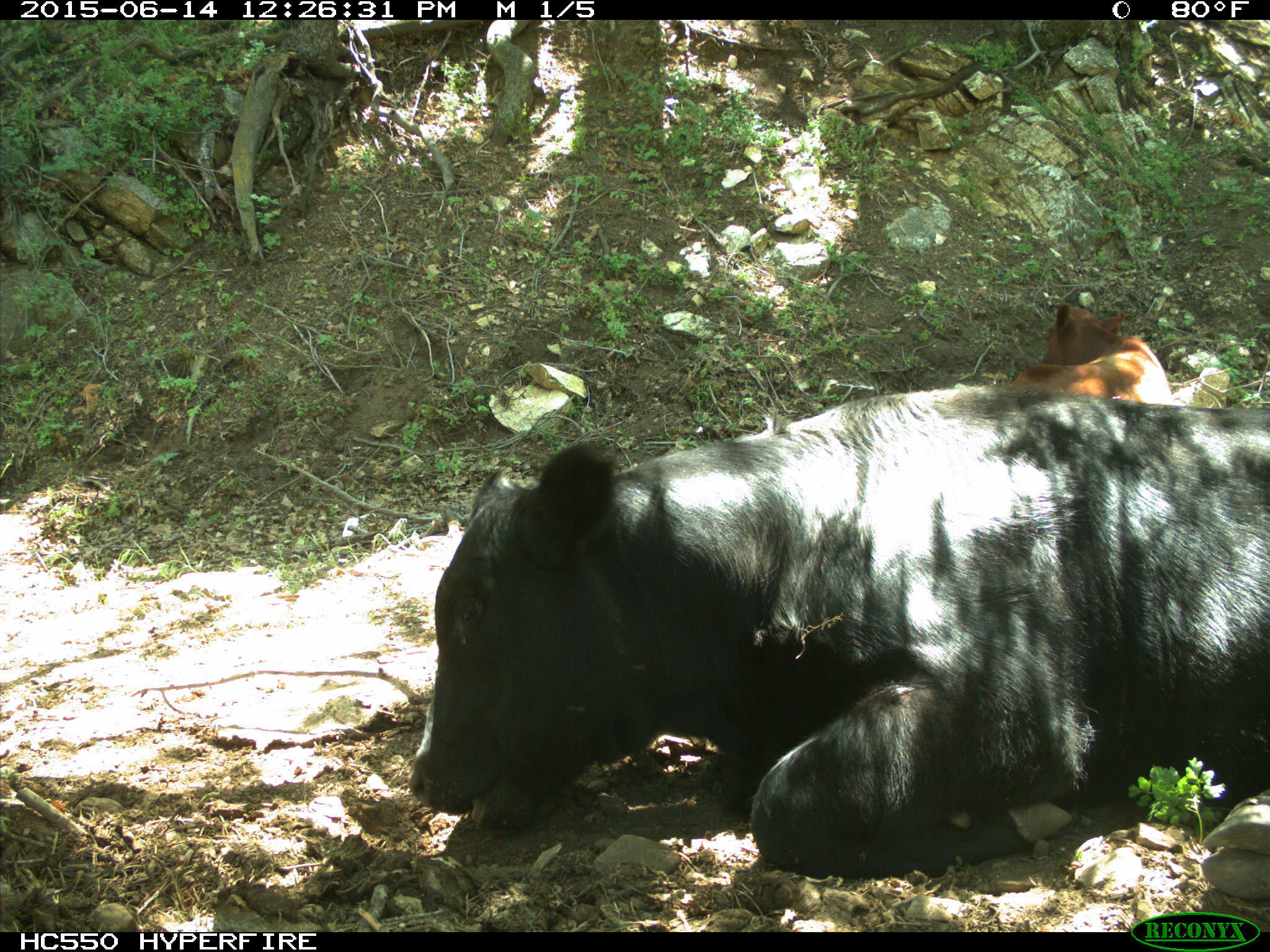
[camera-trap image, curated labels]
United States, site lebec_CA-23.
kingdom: Animalia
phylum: Chordata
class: Mammalia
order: Artiodactyla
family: Bovidae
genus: Bos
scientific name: Bos taurus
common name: domestic cow